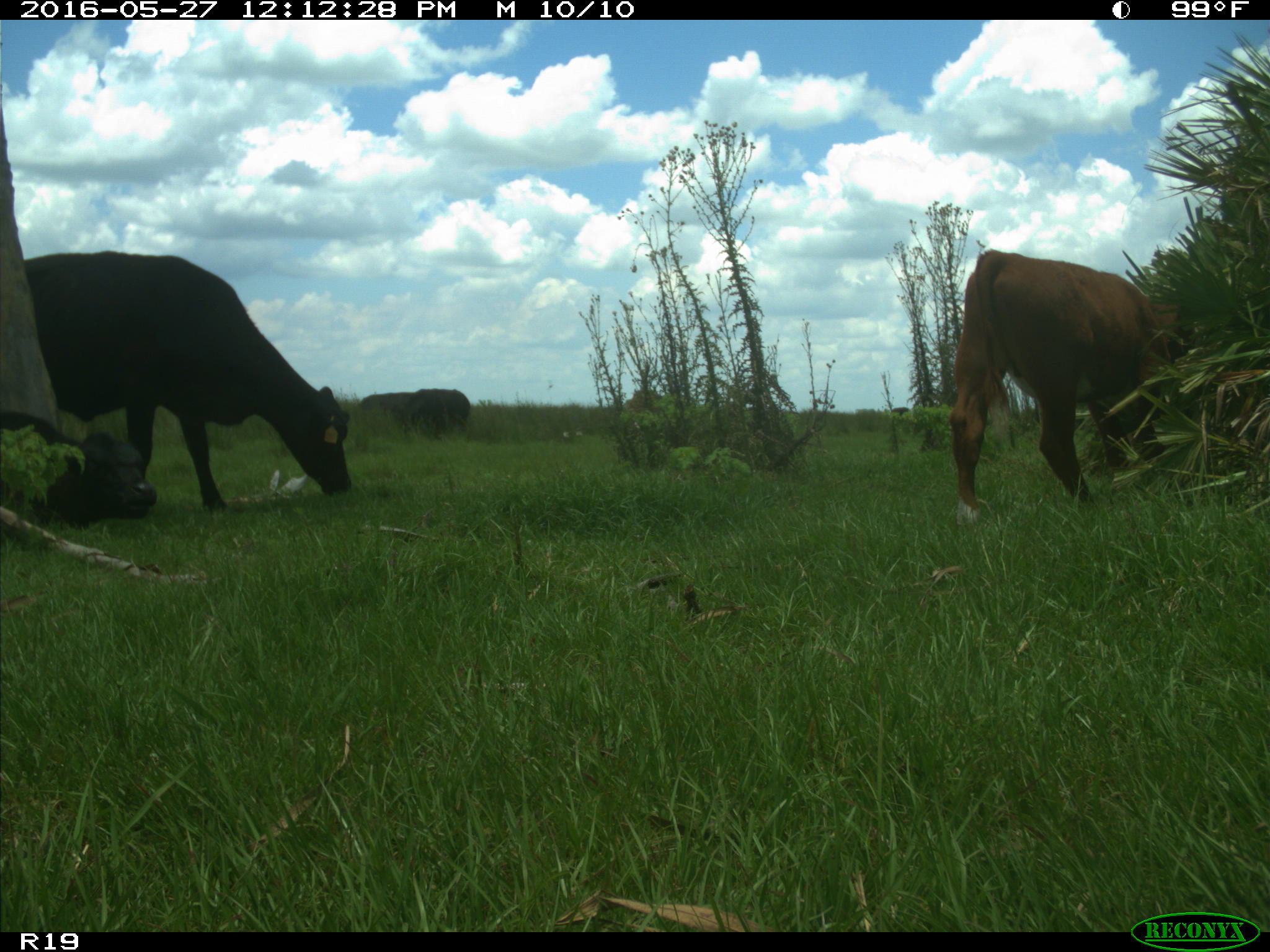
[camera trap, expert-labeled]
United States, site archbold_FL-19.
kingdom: Animalia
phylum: Chordata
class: Mammalia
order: Artiodactyla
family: Bovidae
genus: Bos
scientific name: Bos taurus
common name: domestic cow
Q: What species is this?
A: Bos taurus (domestic cow).